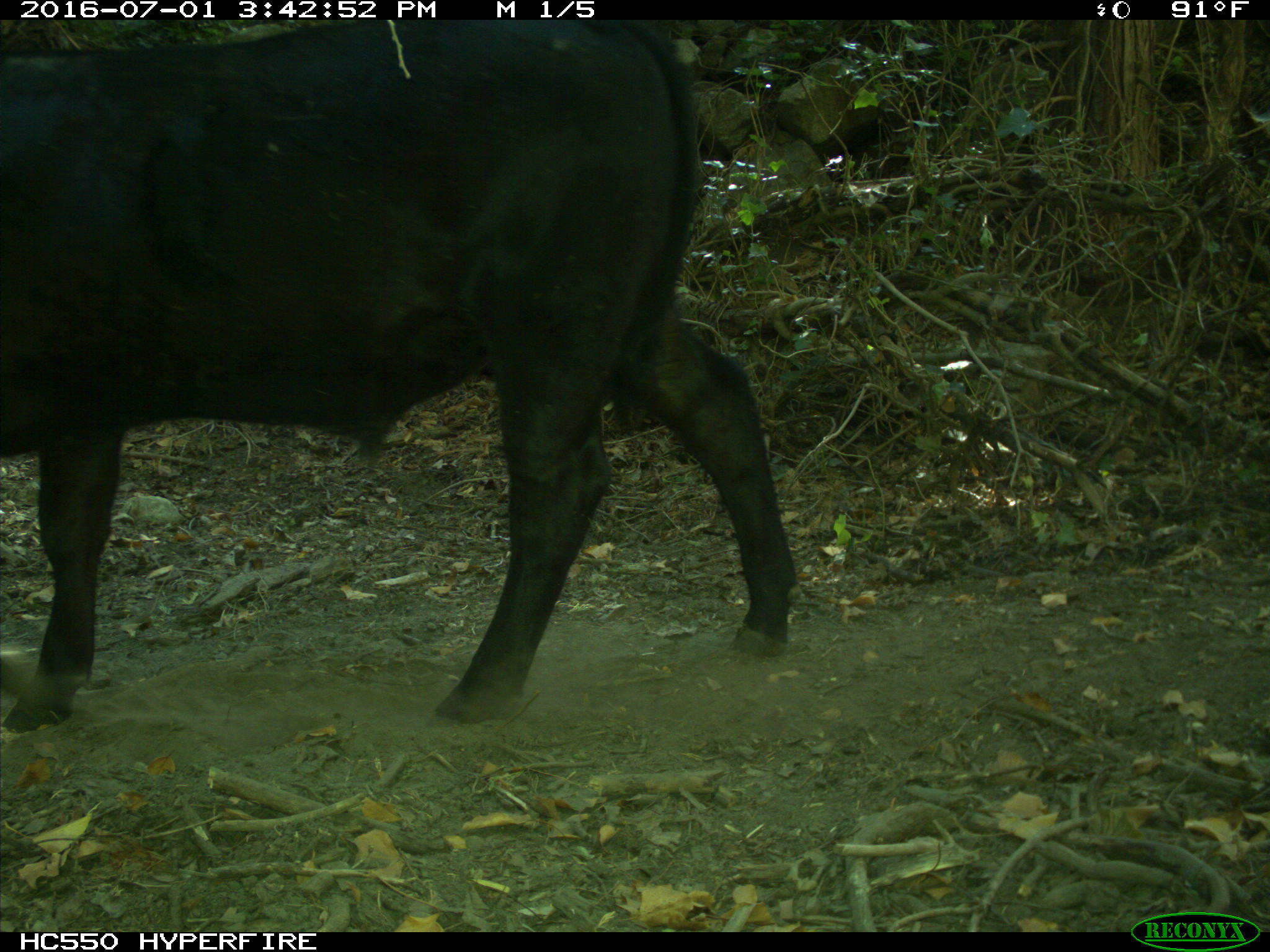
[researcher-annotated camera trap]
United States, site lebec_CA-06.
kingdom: Animalia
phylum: Chordata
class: Mammalia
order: Artiodactyla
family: Bovidae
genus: Bos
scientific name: Bos taurus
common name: domestic cow